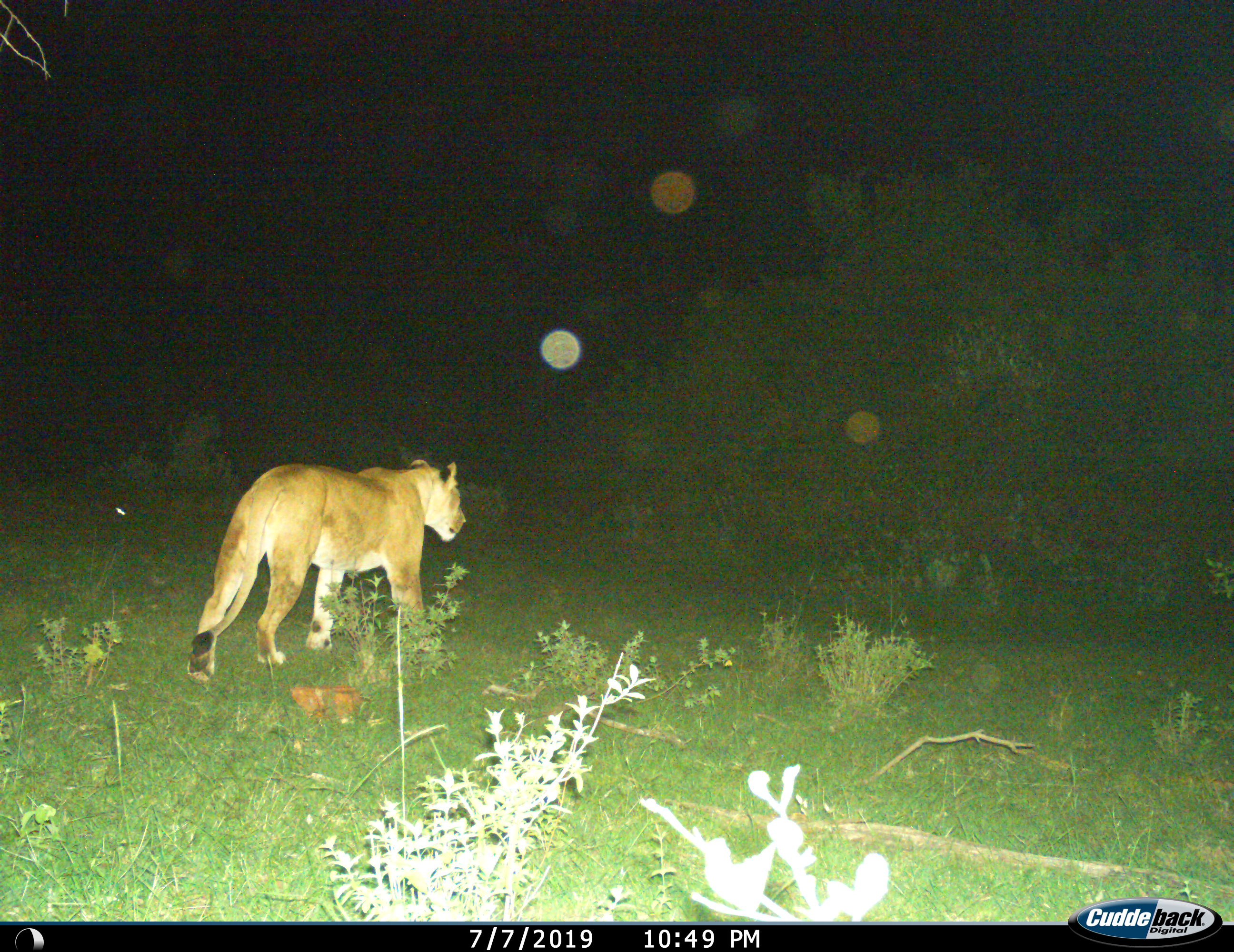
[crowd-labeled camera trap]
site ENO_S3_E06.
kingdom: Animalia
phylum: Chordata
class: Mammalia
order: Carnivora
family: Felidae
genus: Panthera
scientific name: Panthera leo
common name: lion female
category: lionfemale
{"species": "lionfemale (lion female) (Panthera leo)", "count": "1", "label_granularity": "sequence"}